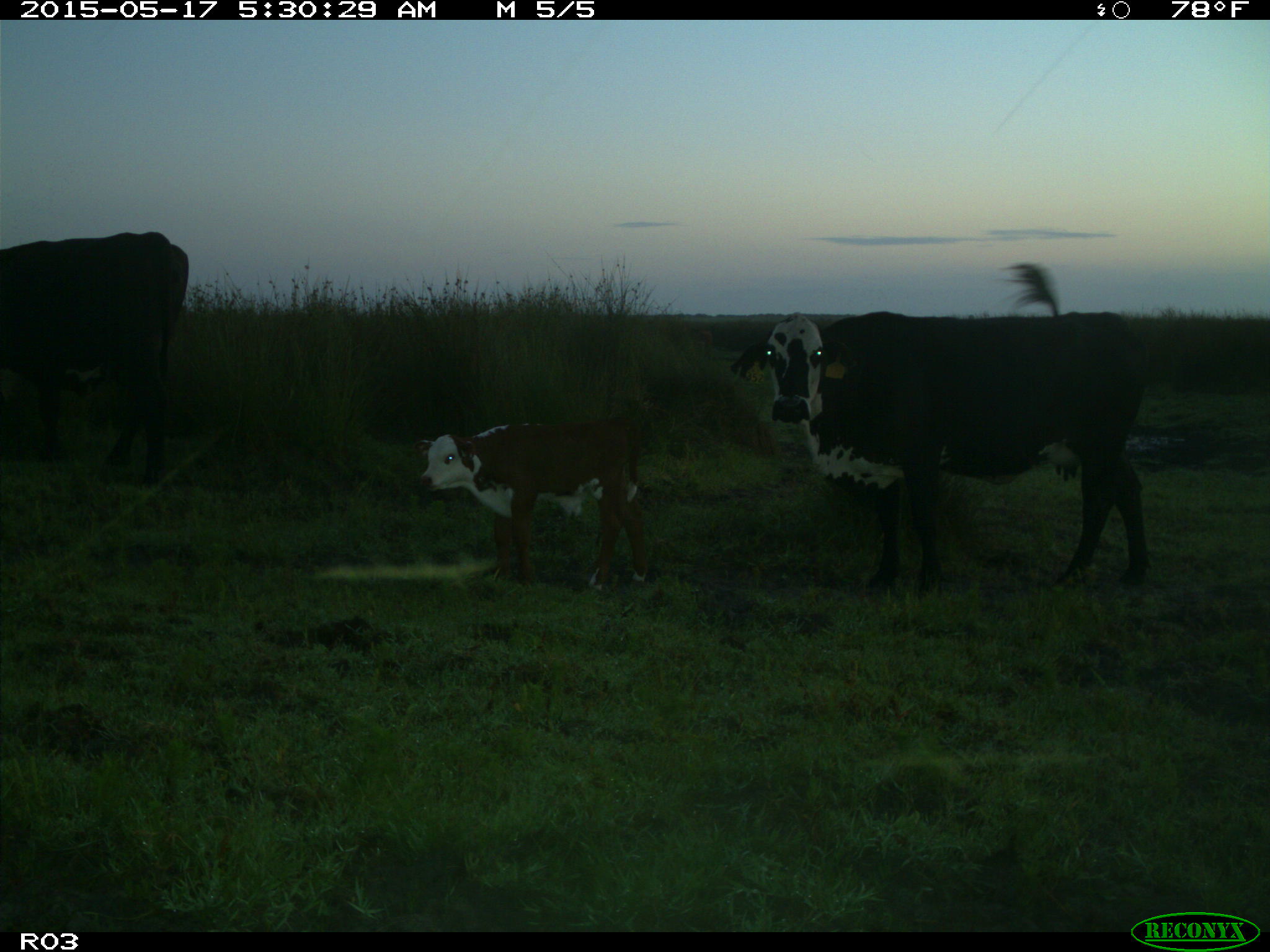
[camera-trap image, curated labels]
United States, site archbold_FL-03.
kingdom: Animalia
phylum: Chordata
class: Mammalia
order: Artiodactyla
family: Bovidae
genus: Bos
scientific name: Bos taurus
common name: domestic cow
Bos taurus (domestic cow).